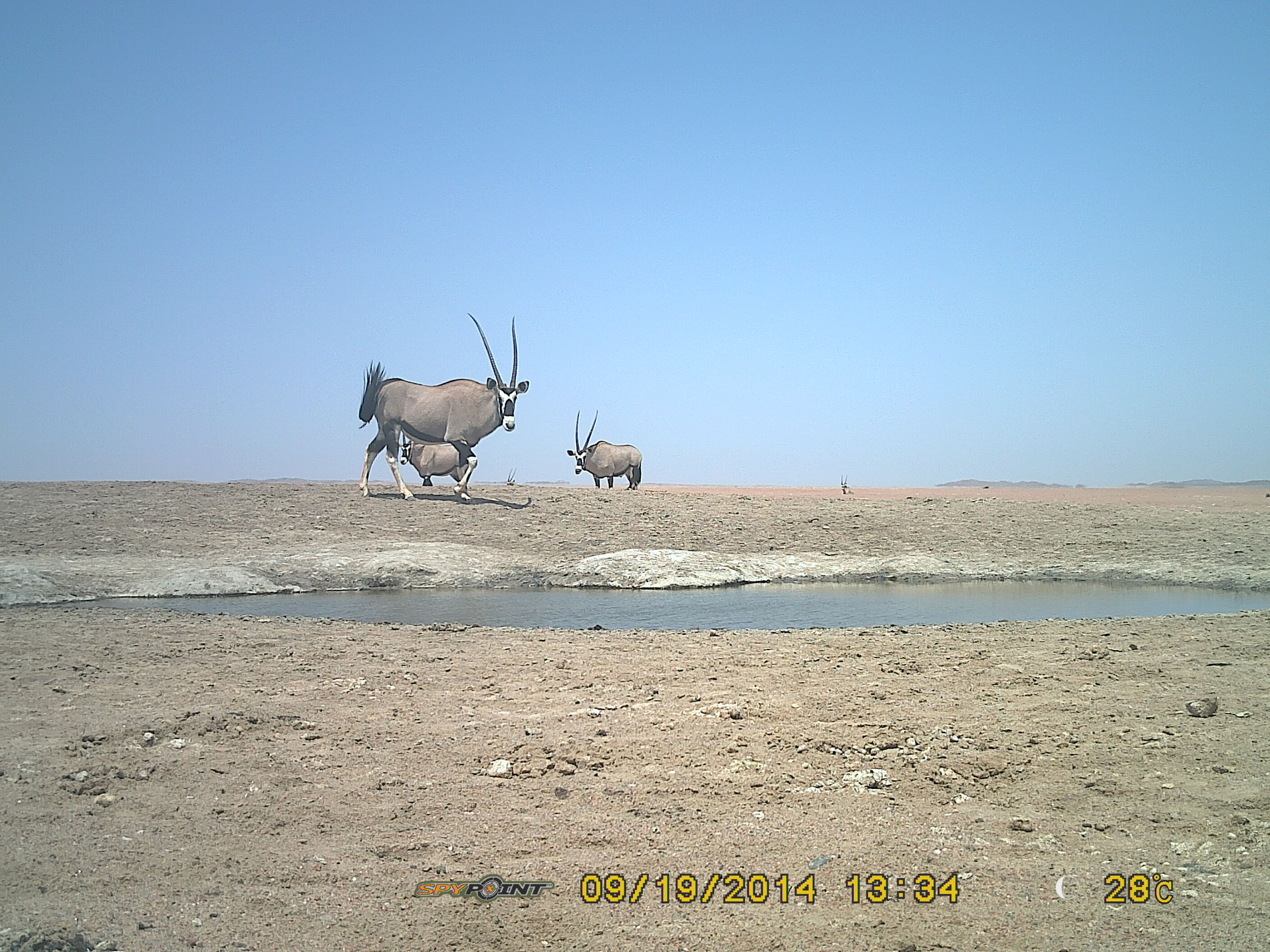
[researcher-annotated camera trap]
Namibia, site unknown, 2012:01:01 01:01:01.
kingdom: Animalia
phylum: Chordata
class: Mammalia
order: Artiodactyla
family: Bovidae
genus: Oryx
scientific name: Oryx gazella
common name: gemsbok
Oryx gazella (gemsbok).